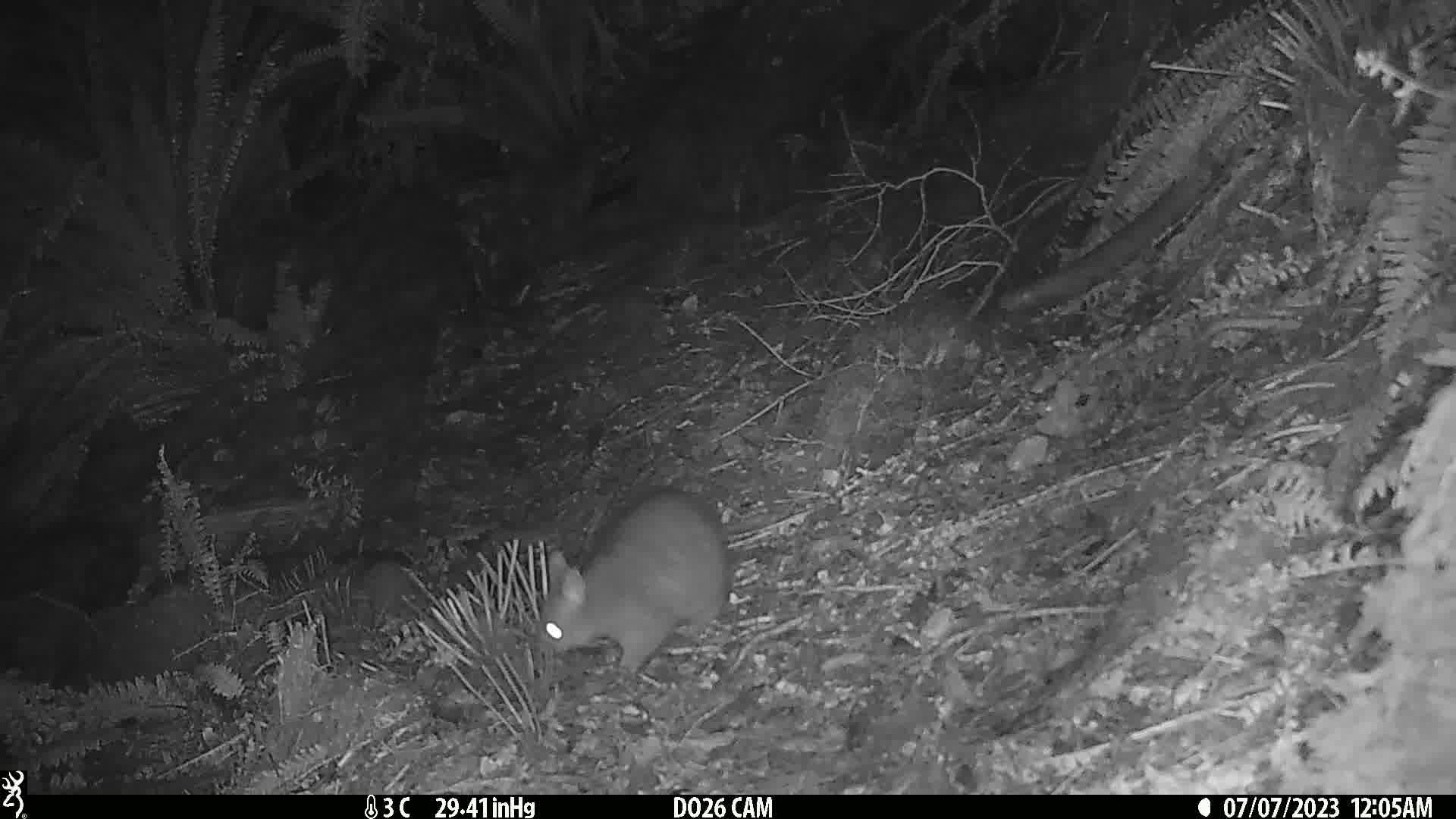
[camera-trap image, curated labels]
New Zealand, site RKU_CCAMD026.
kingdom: Animalia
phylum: Chordata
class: Mammalia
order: Diprotodontia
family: Phalangeridae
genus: Trichosurus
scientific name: Trichosurus vulpecula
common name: common brushtail possum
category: possum